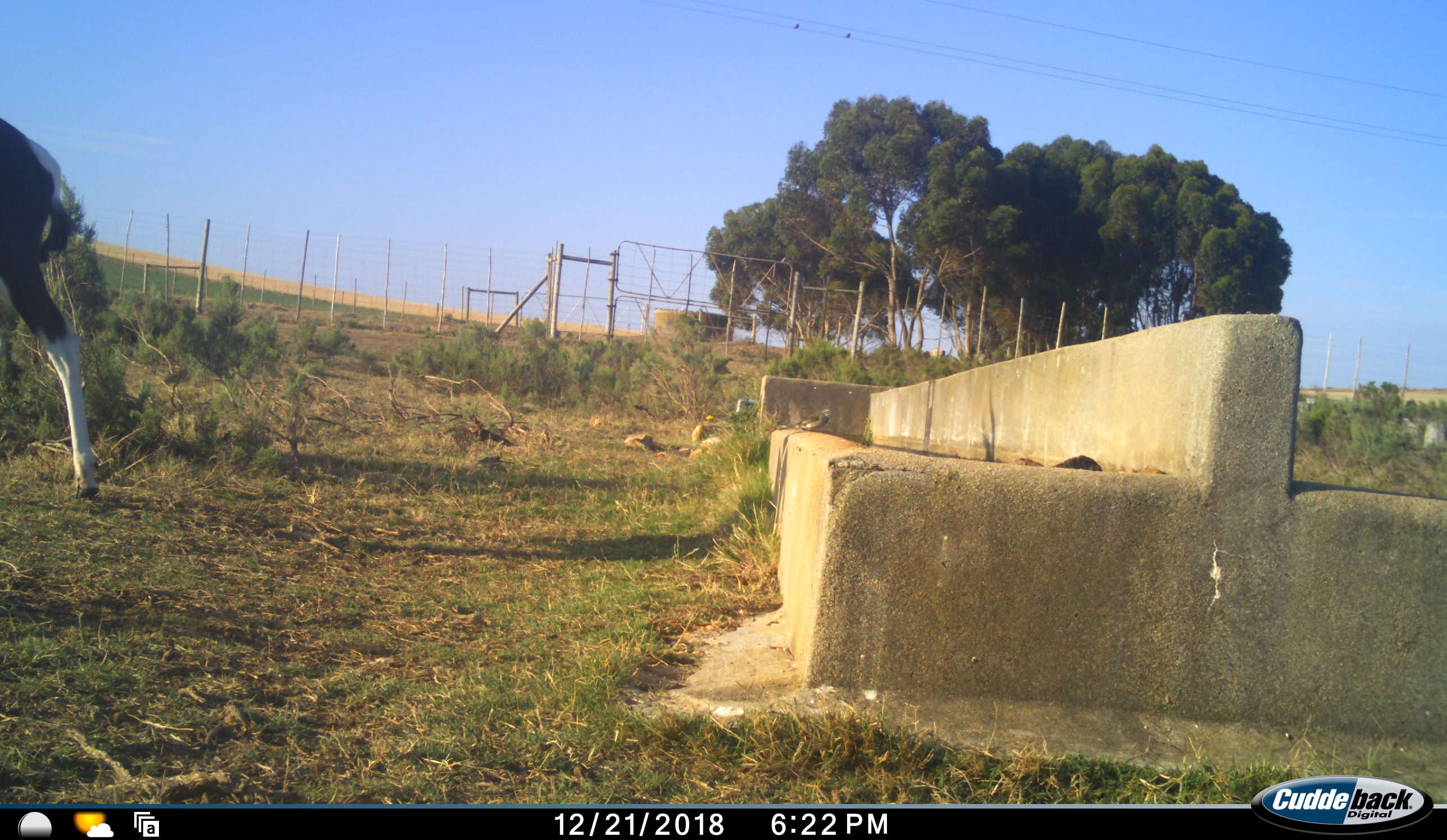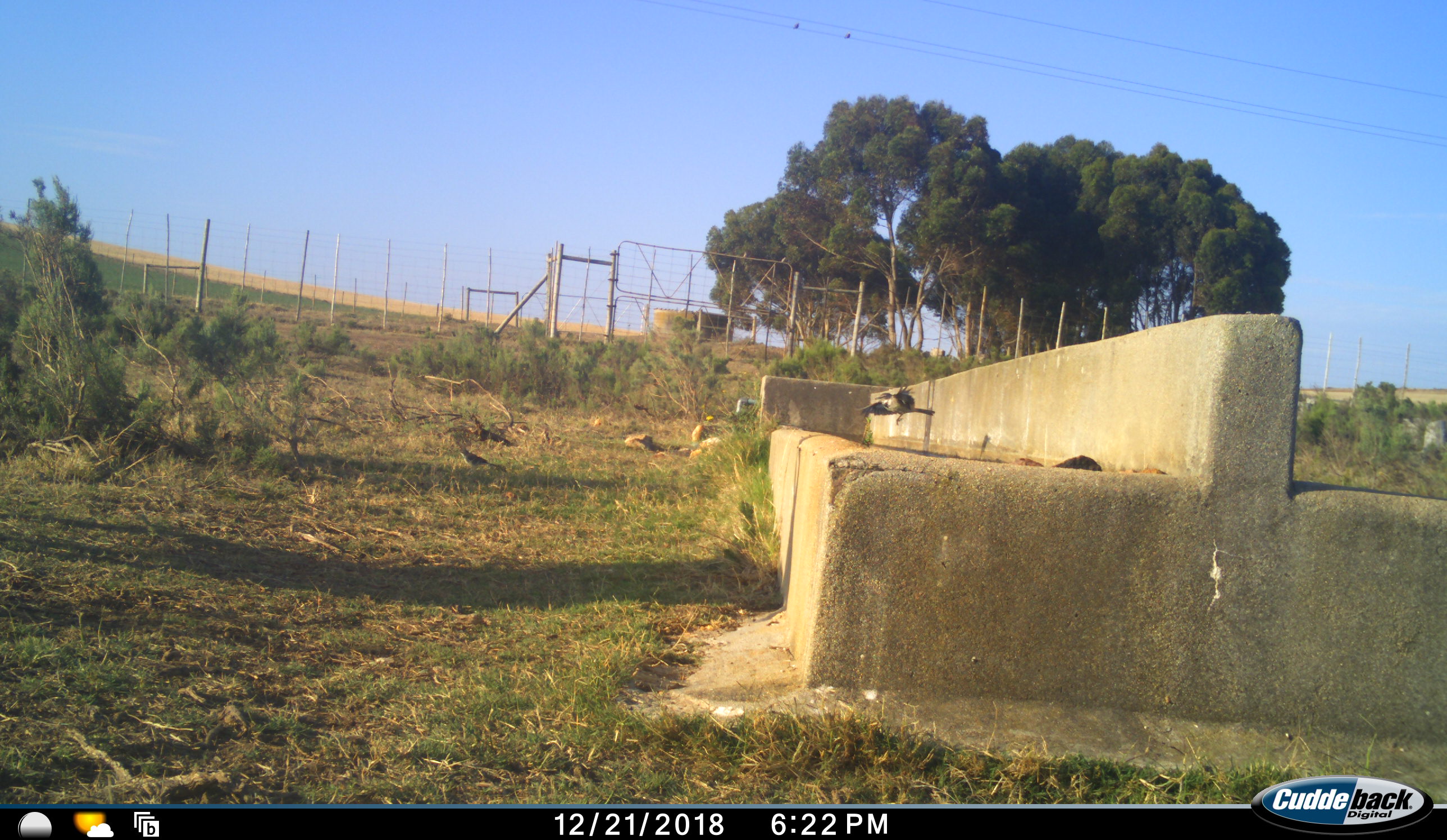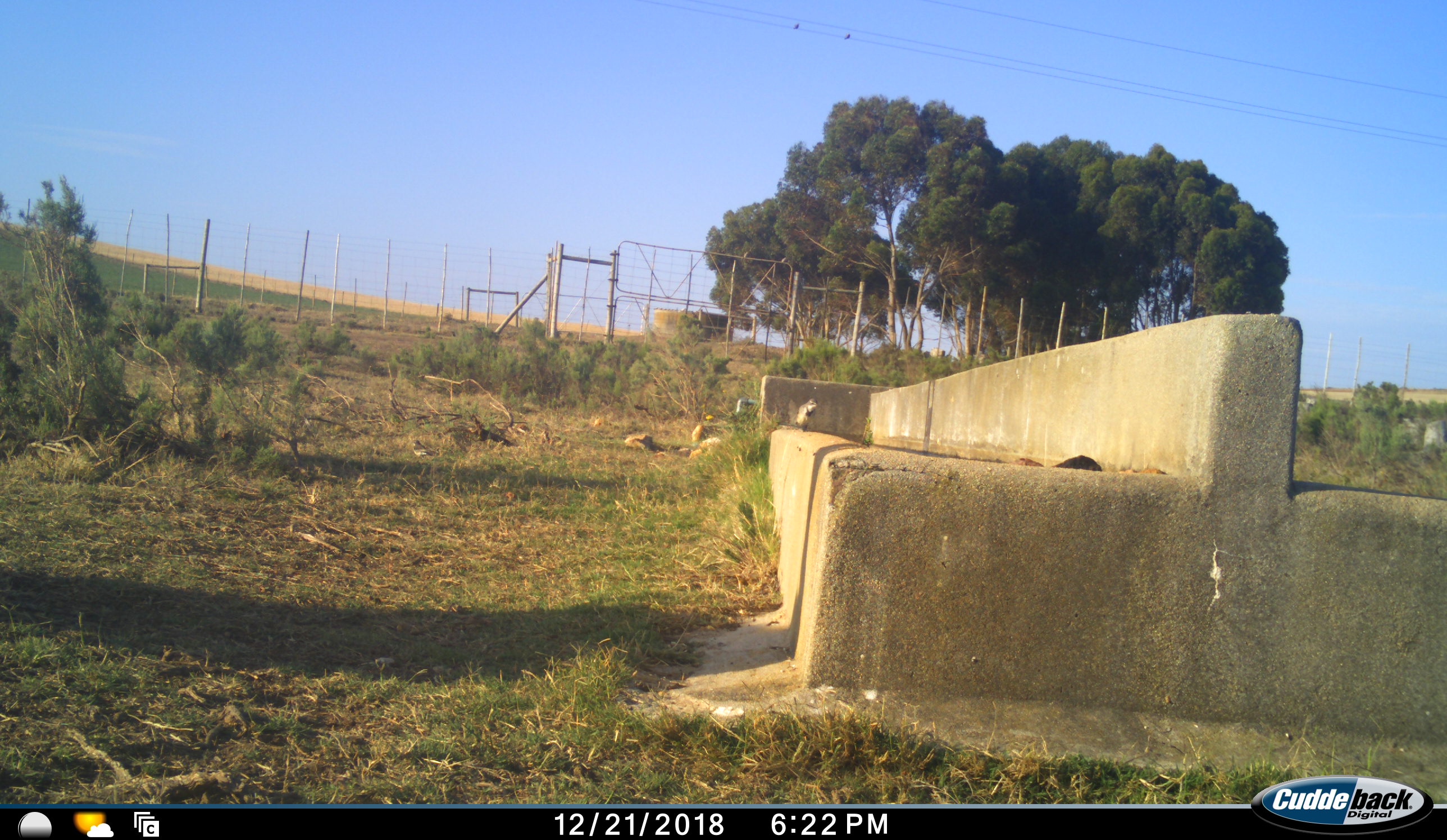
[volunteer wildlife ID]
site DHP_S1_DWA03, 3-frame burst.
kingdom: Animalia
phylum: Chordata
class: Aves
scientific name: Aves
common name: bird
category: birdother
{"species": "birdother (bird) (Aves)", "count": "2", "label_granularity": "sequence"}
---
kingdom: Animalia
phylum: Chordata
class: Mammalia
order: Artiodactyla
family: Bovidae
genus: Damaliscus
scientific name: Damaliscus pygargus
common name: bontebok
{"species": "bontebok (Damaliscus pygargus)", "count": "1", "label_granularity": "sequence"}